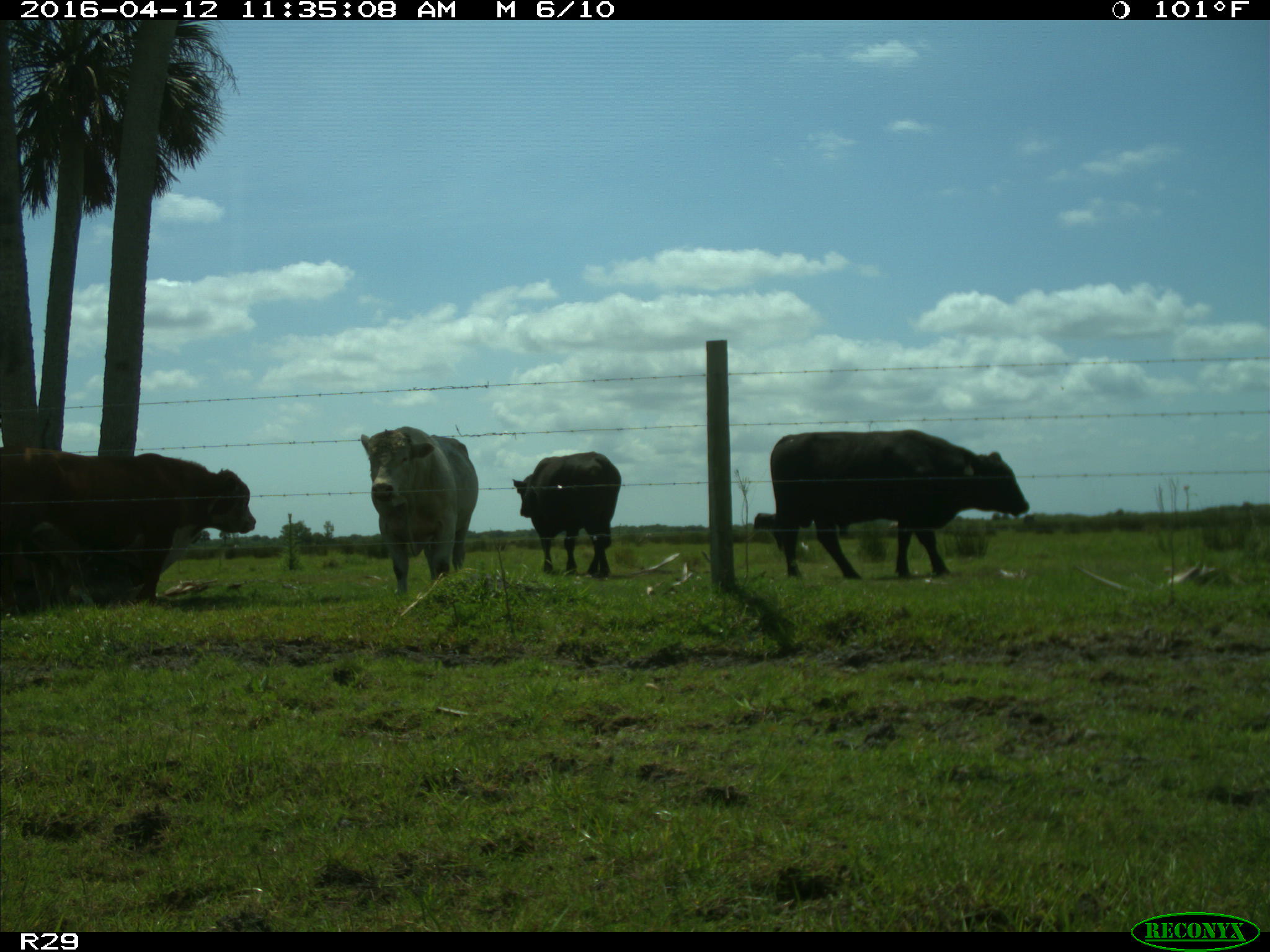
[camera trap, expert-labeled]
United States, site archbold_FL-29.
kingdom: Animalia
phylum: Chordata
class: Mammalia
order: Artiodactyla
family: Bovidae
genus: Bos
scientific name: Bos taurus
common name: domestic cow